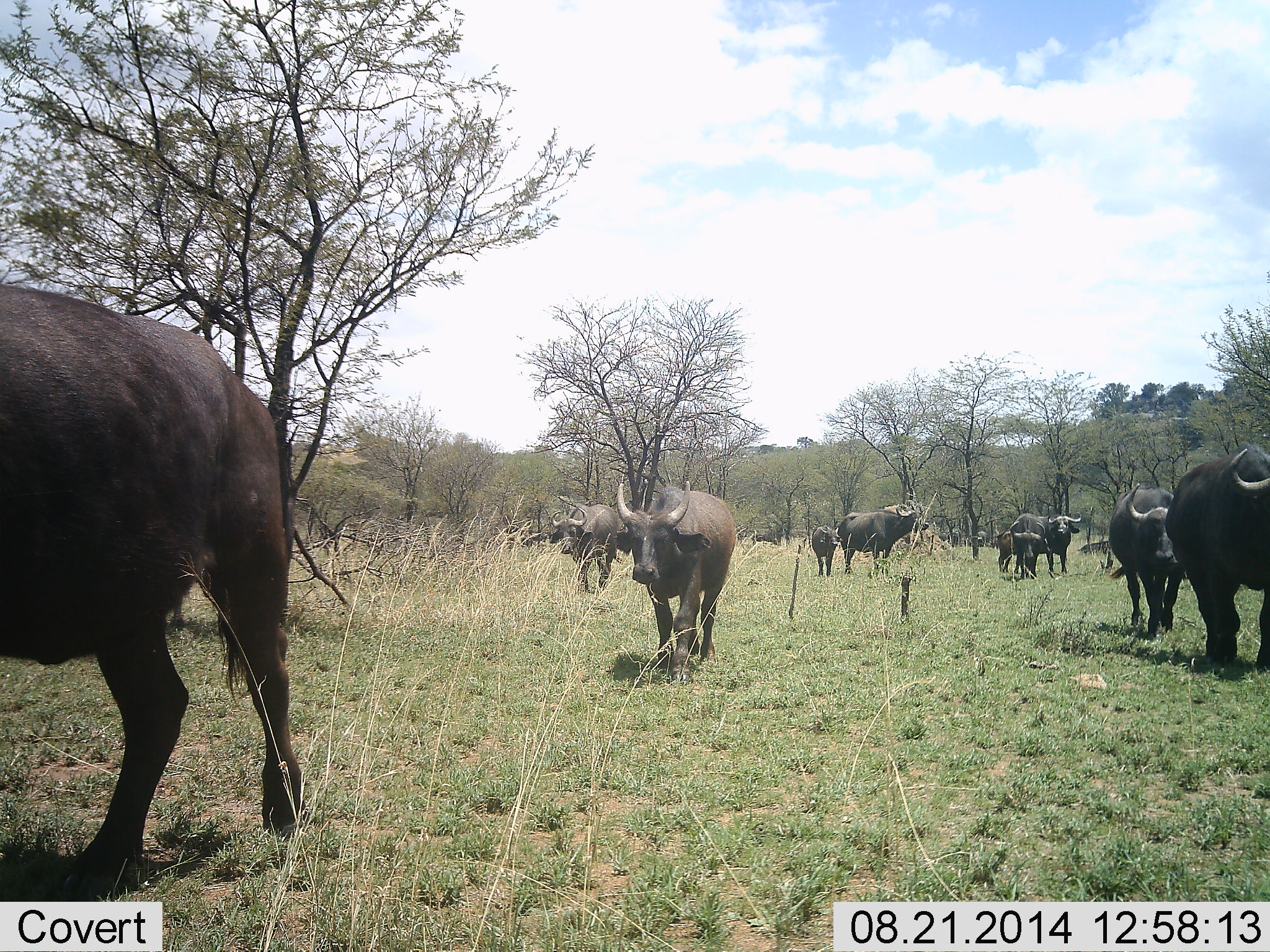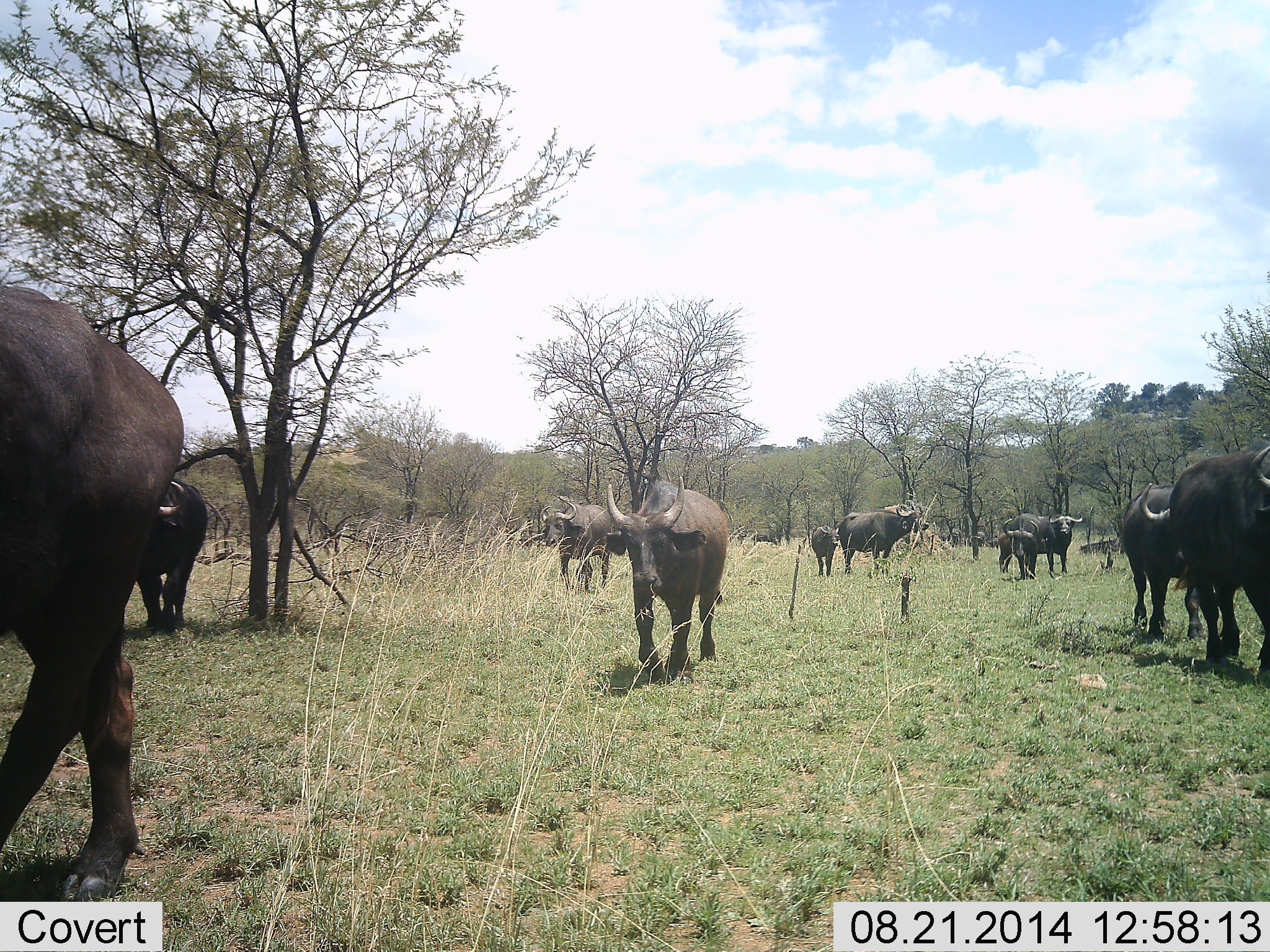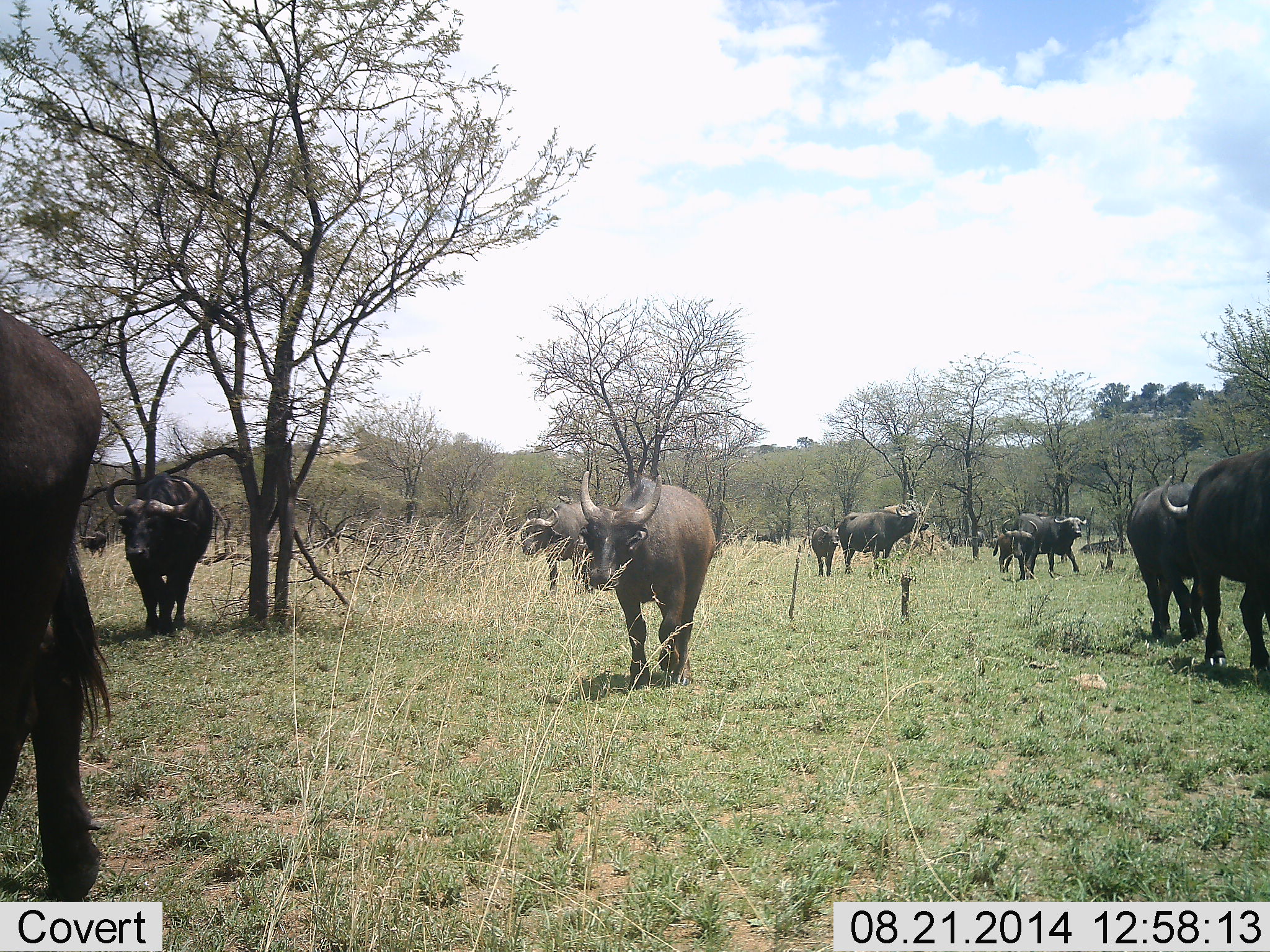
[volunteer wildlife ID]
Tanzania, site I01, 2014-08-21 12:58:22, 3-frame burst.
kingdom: Animalia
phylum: Chordata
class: Mammalia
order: Artiodactyla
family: Bovidae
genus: Syncerus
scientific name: Syncerus caffer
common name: cape buffalo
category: buffalo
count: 11-50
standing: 60%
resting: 0%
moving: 100%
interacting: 0%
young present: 70%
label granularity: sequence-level